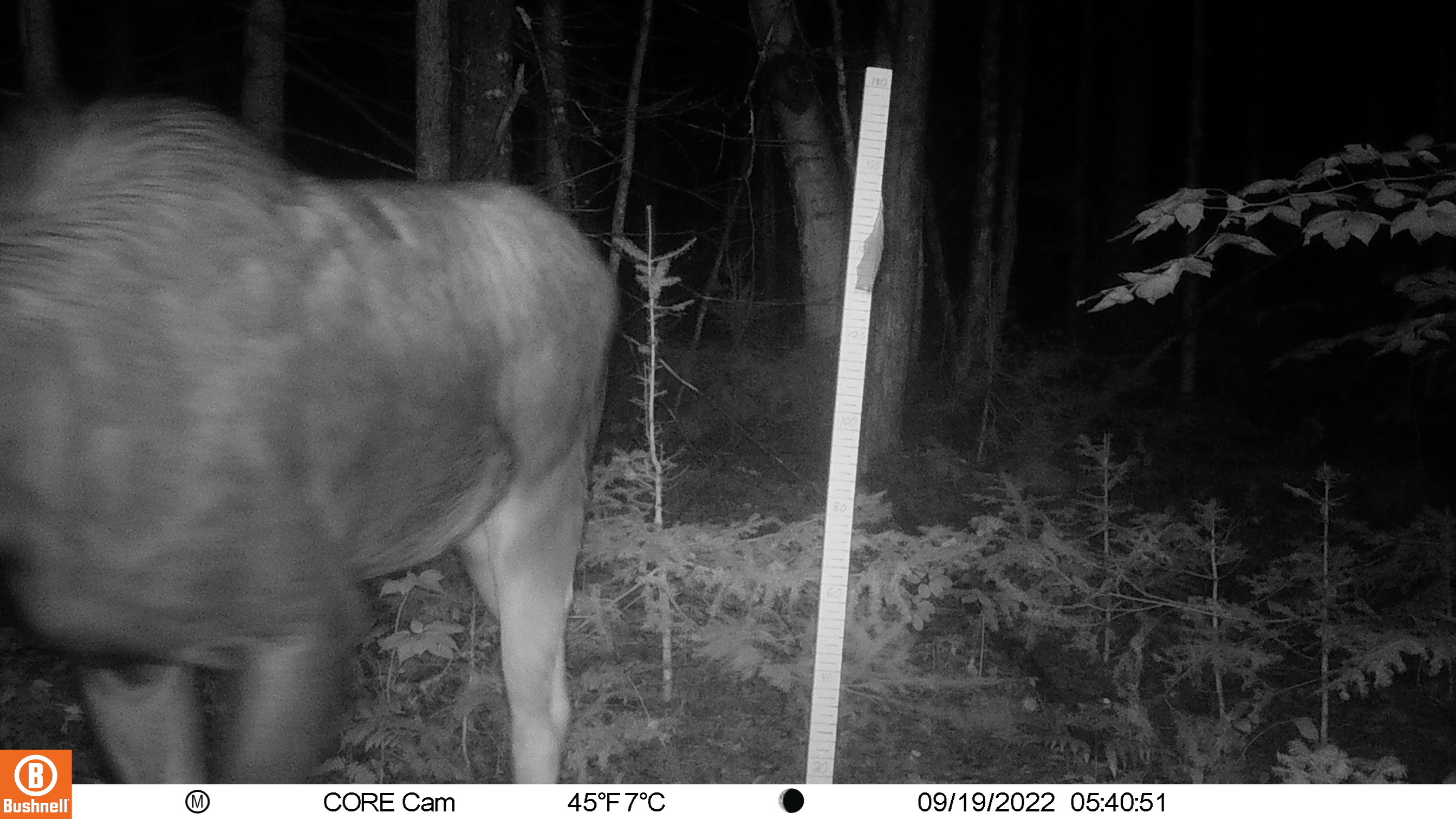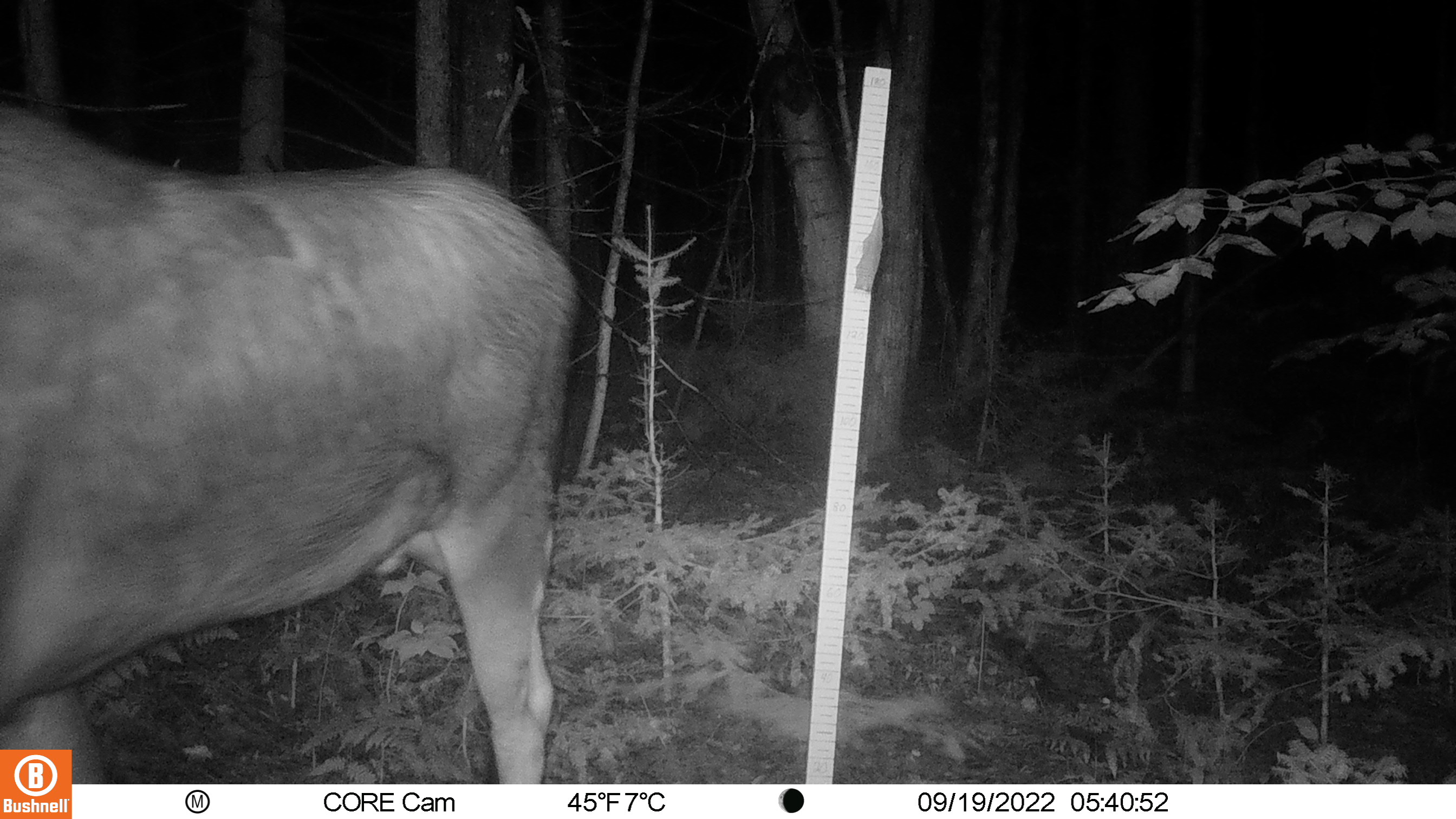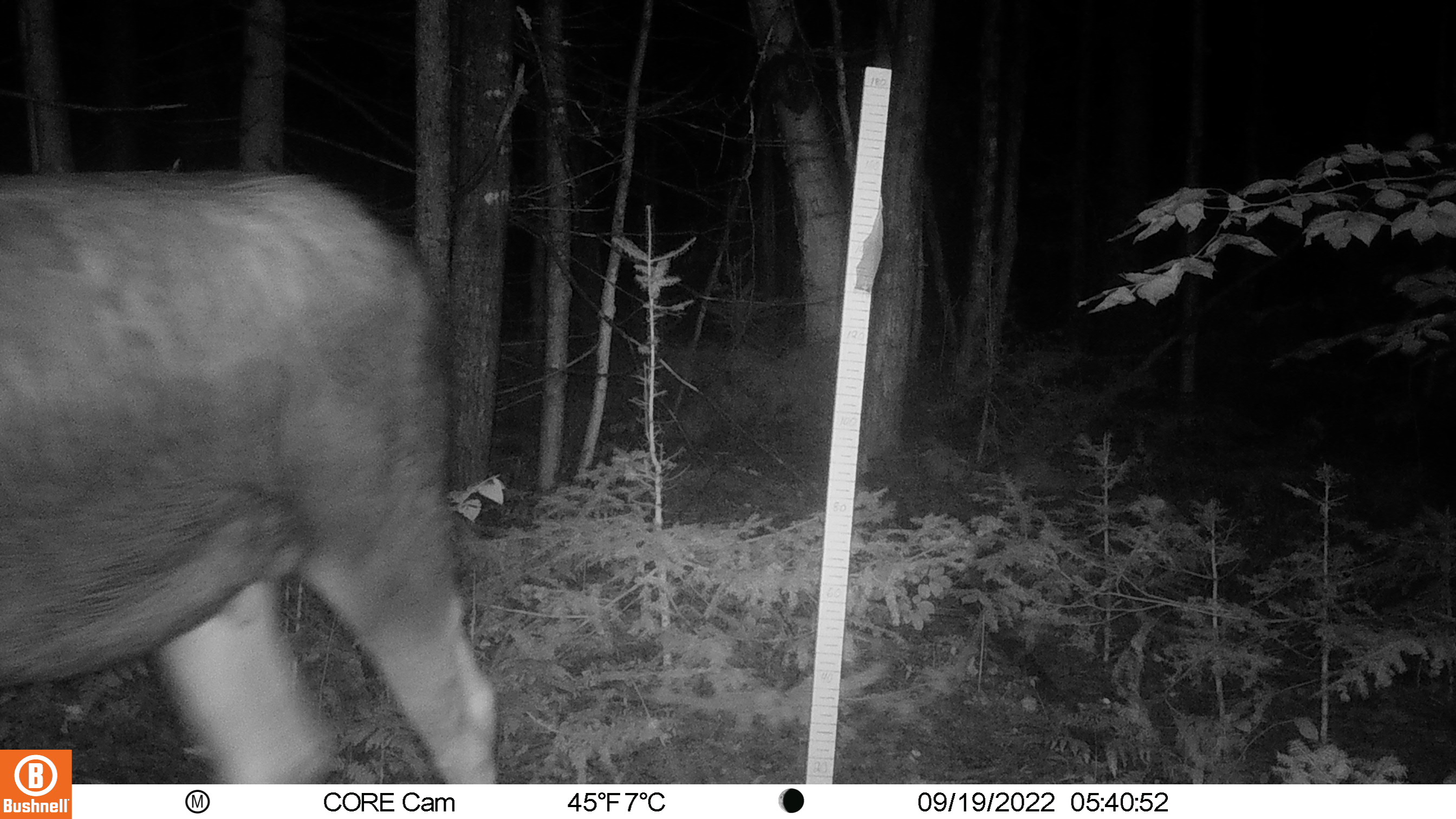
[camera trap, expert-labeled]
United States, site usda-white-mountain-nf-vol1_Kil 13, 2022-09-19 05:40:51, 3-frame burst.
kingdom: Animalia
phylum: Chordata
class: Mammalia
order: Artiodactyla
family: Cervidae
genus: Alces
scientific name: Alces alces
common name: moose